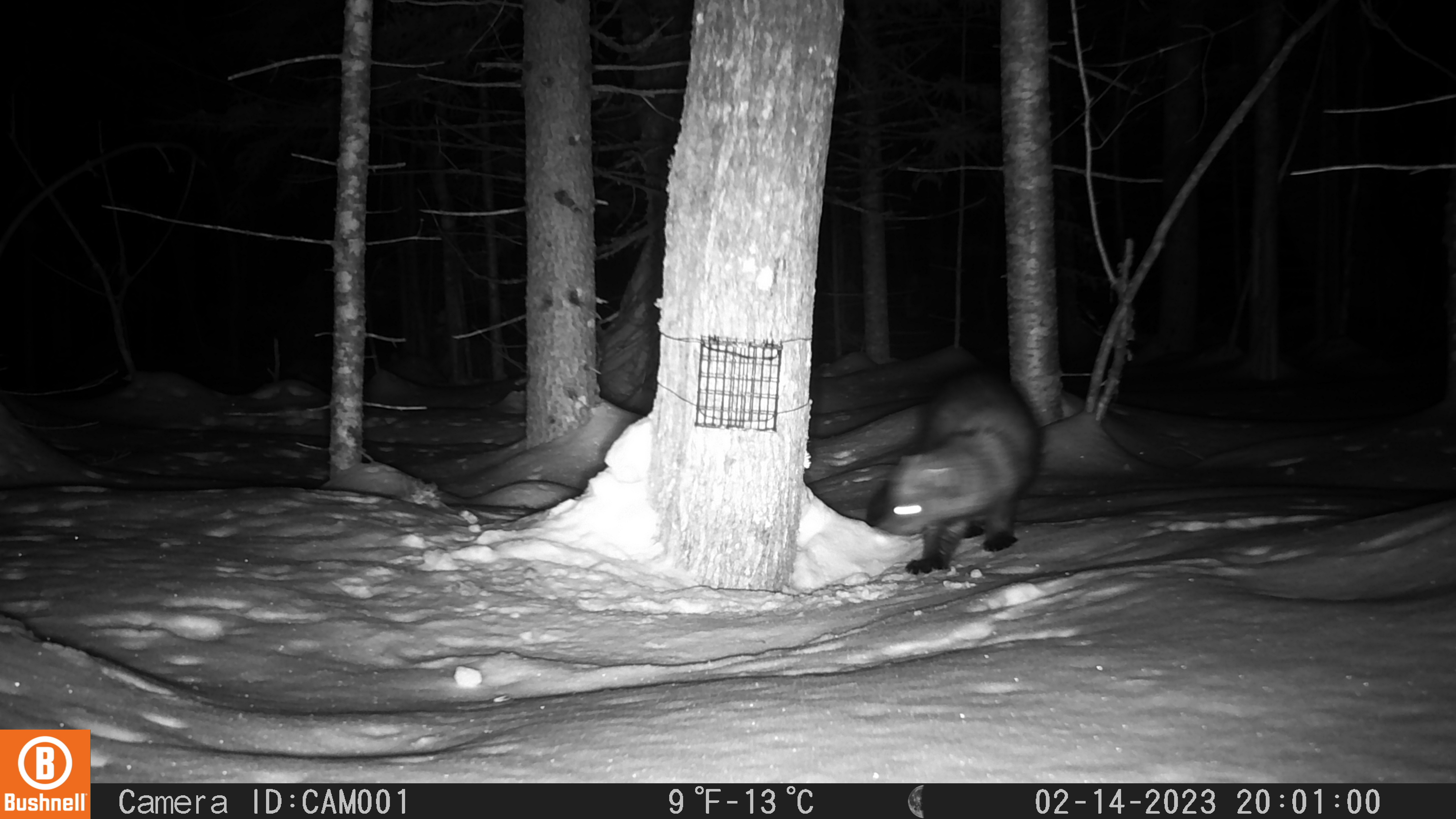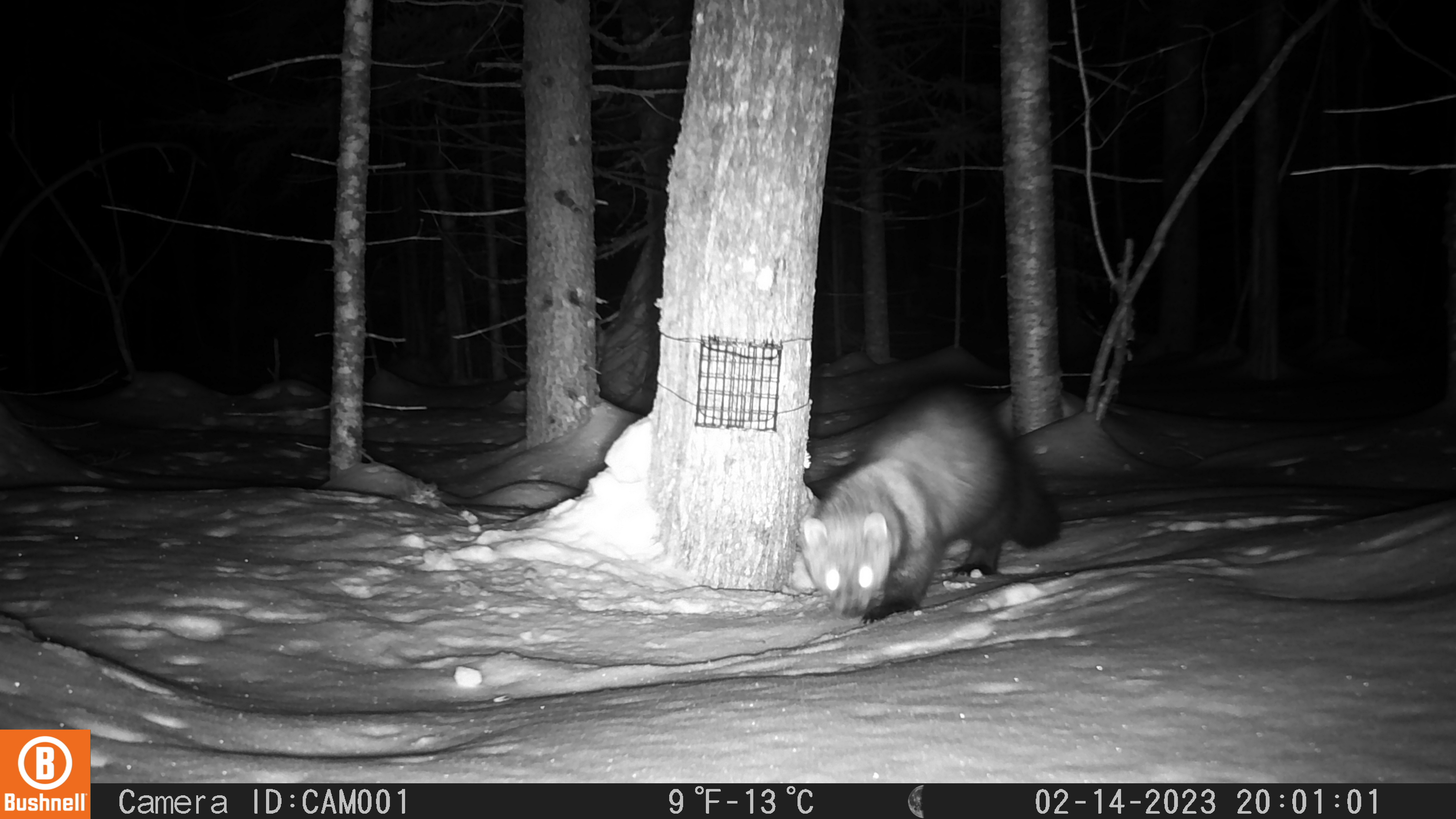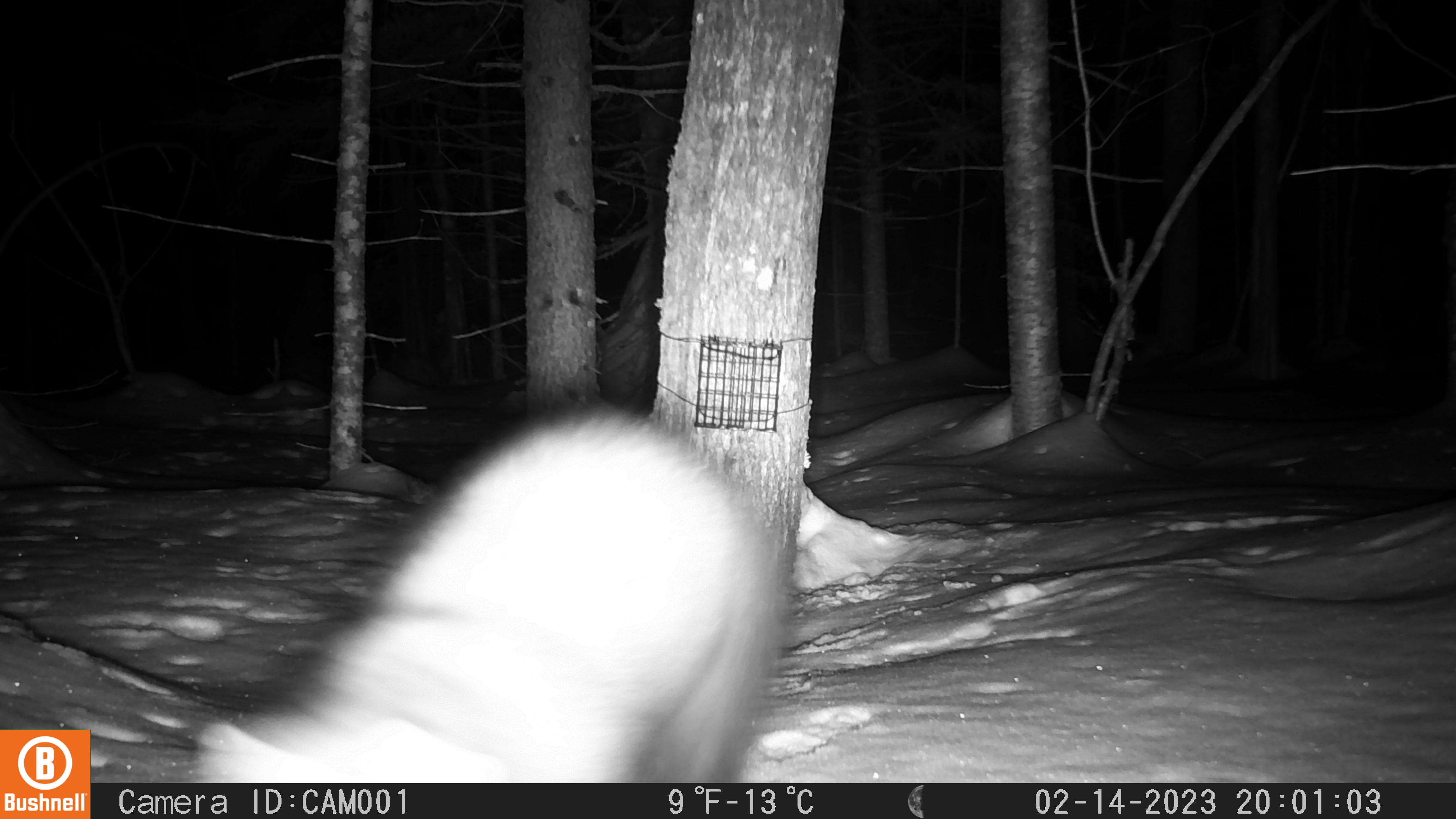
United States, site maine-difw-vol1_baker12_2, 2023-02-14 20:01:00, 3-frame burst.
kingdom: Animalia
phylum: Chordata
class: Mammalia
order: Carnivora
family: Mustelidae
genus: Pekania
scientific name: Pekania pennanti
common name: fisher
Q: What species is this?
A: Fisher (Pekania pennanti).